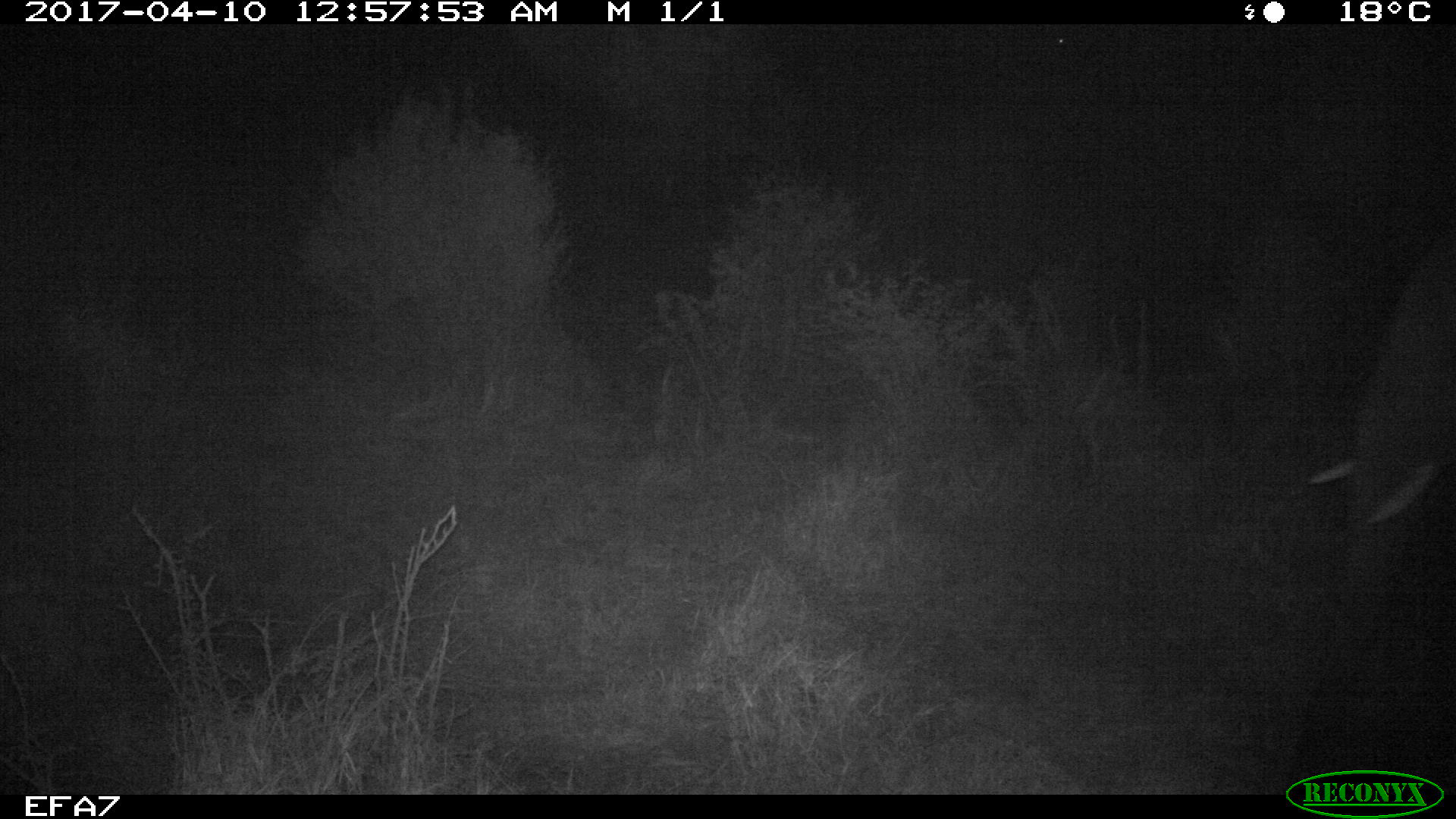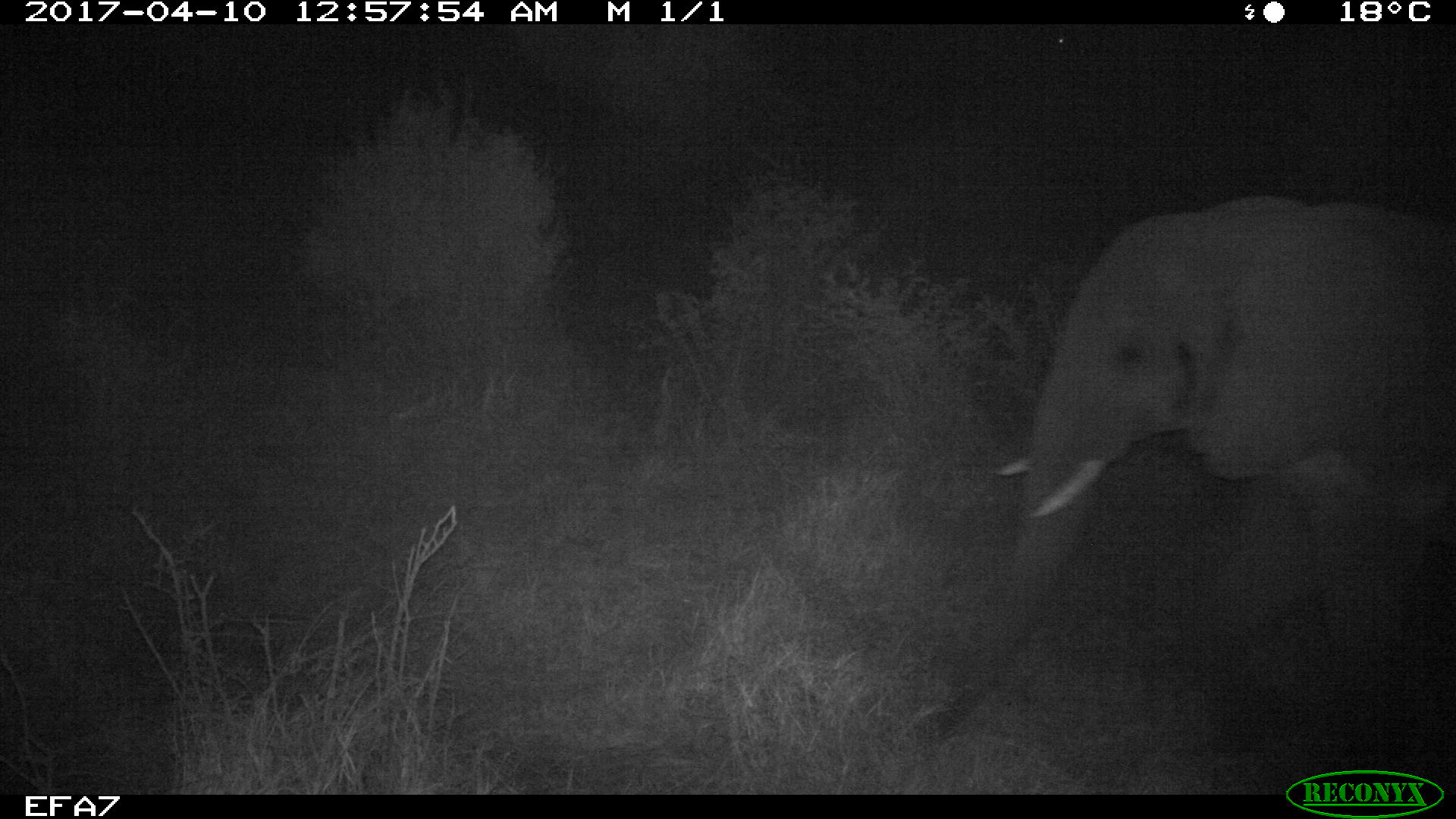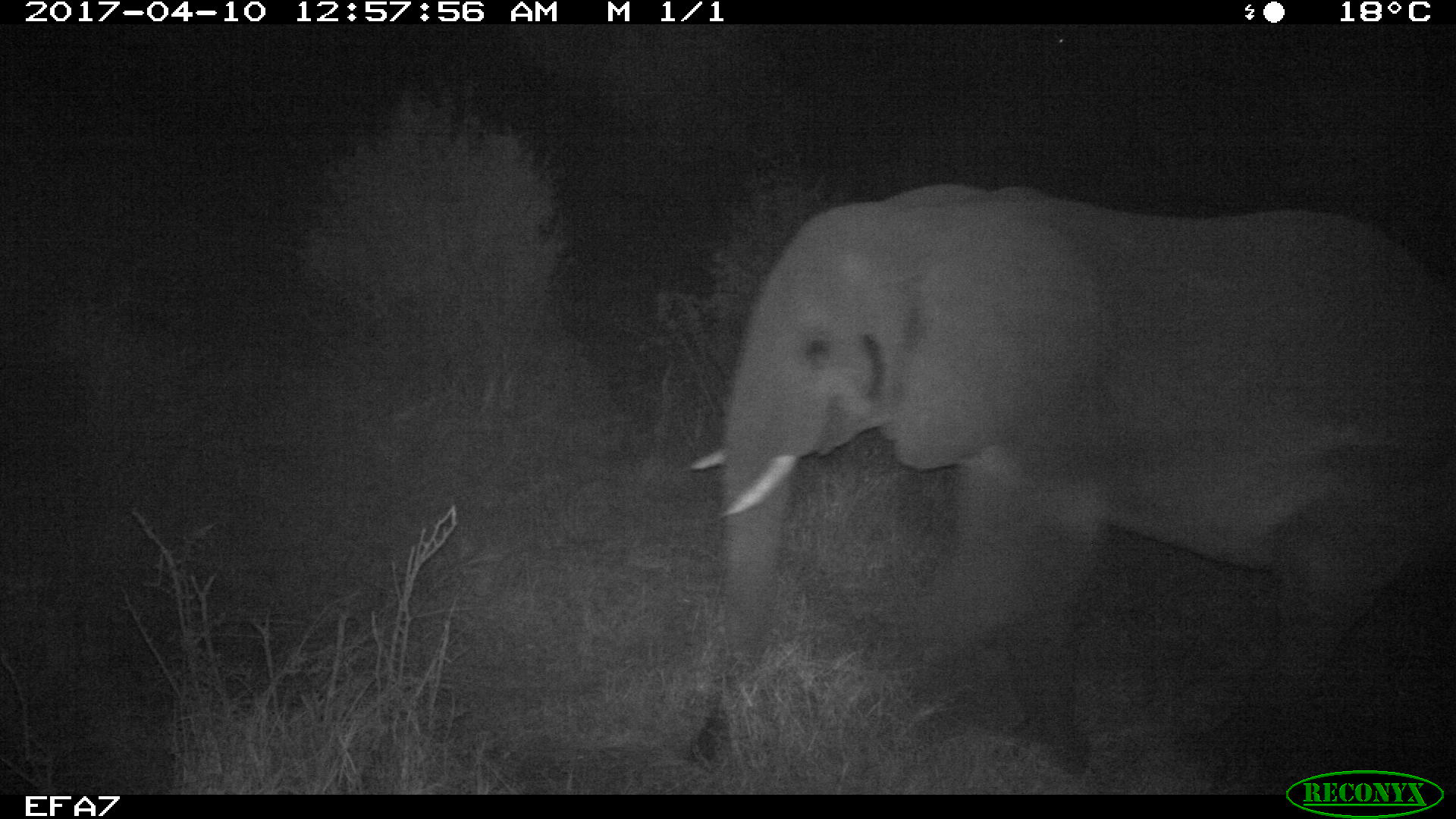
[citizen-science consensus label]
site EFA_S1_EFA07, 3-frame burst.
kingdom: Animalia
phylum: Chordata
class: Mammalia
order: Proboscidea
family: Elephantidae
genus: Loxodonta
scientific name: Loxodonta africana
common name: african bush elephant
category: elephant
Elephant (african bush elephant) (Loxodonta africana), count 1. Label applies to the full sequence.